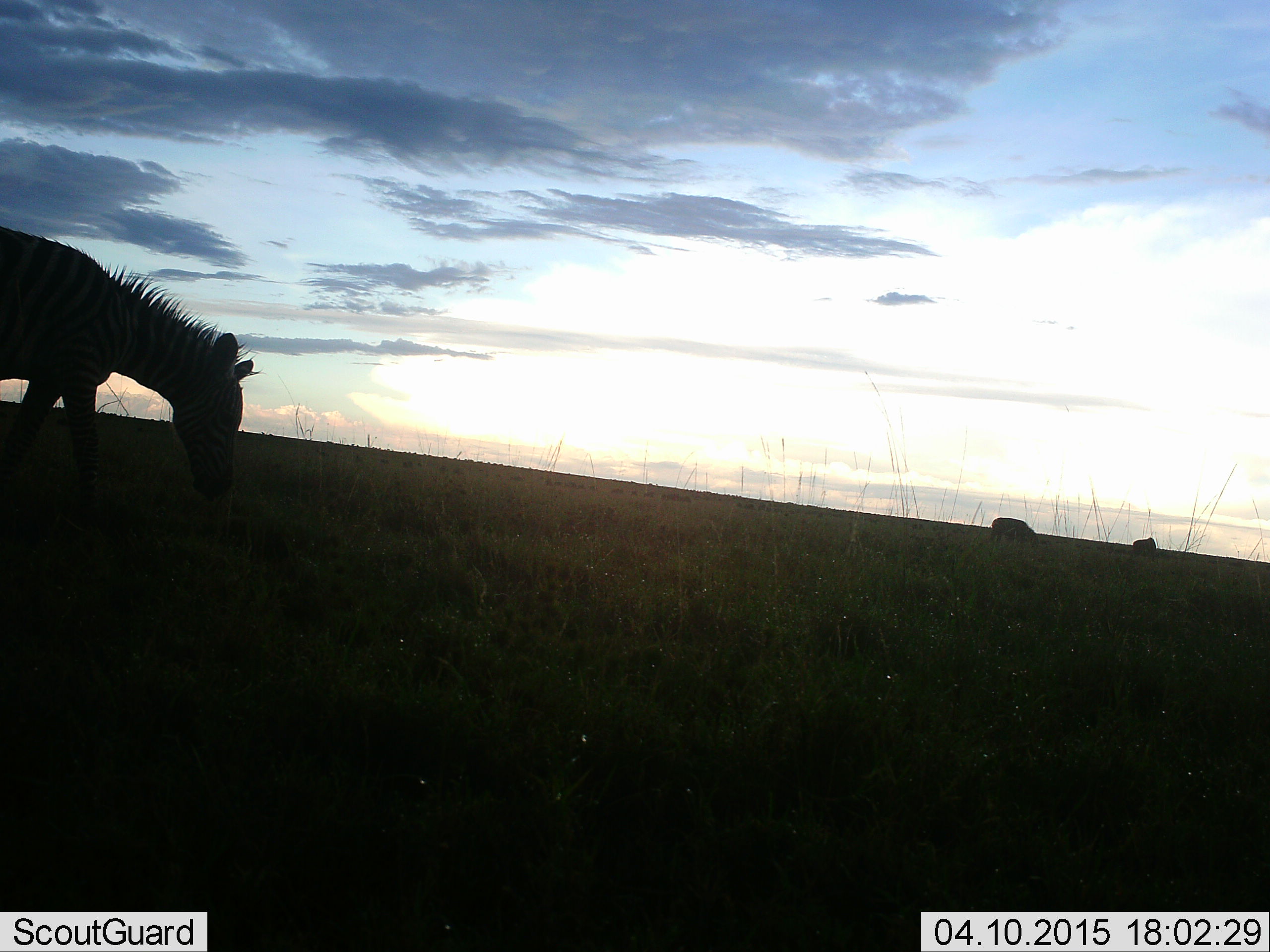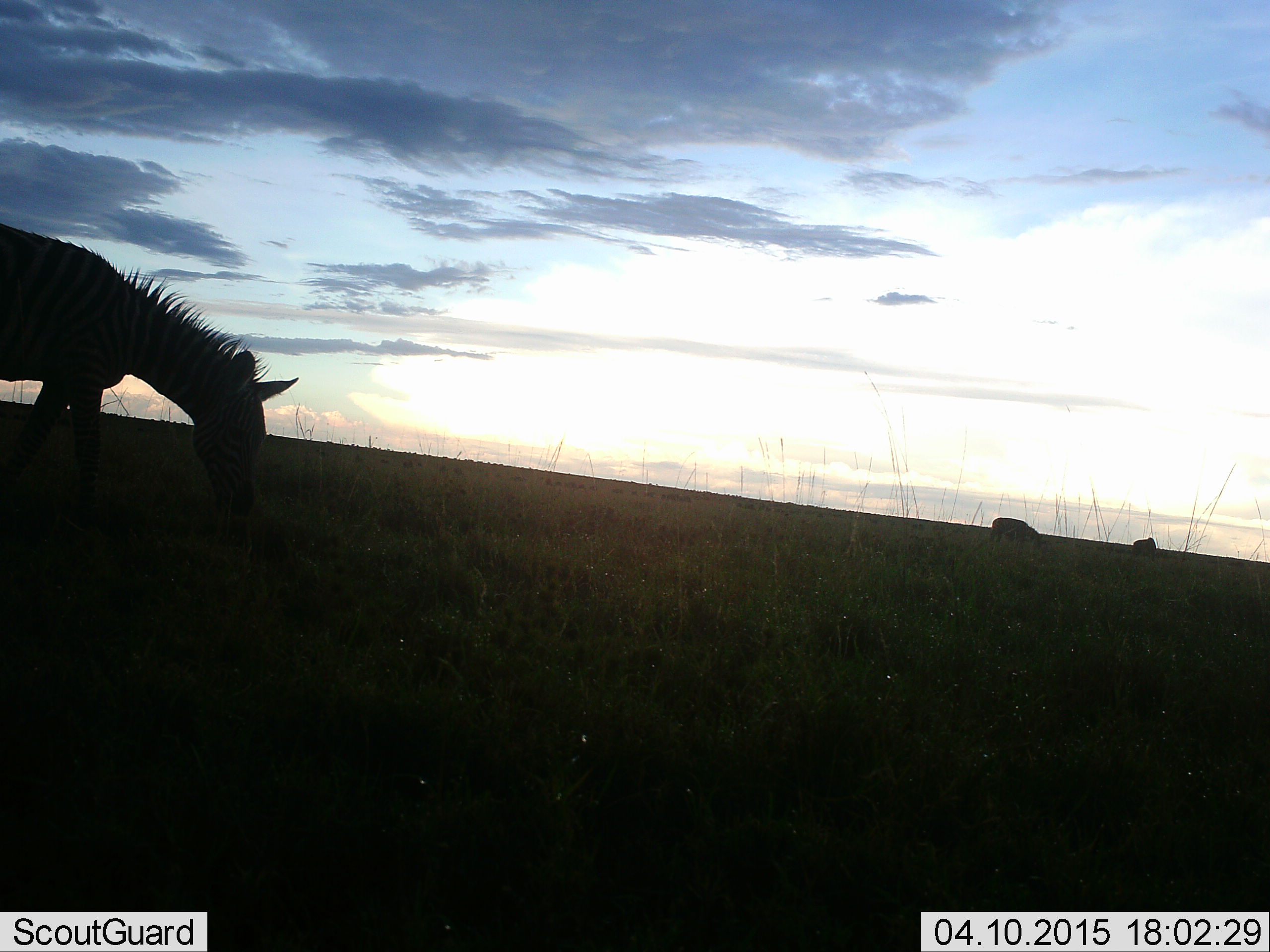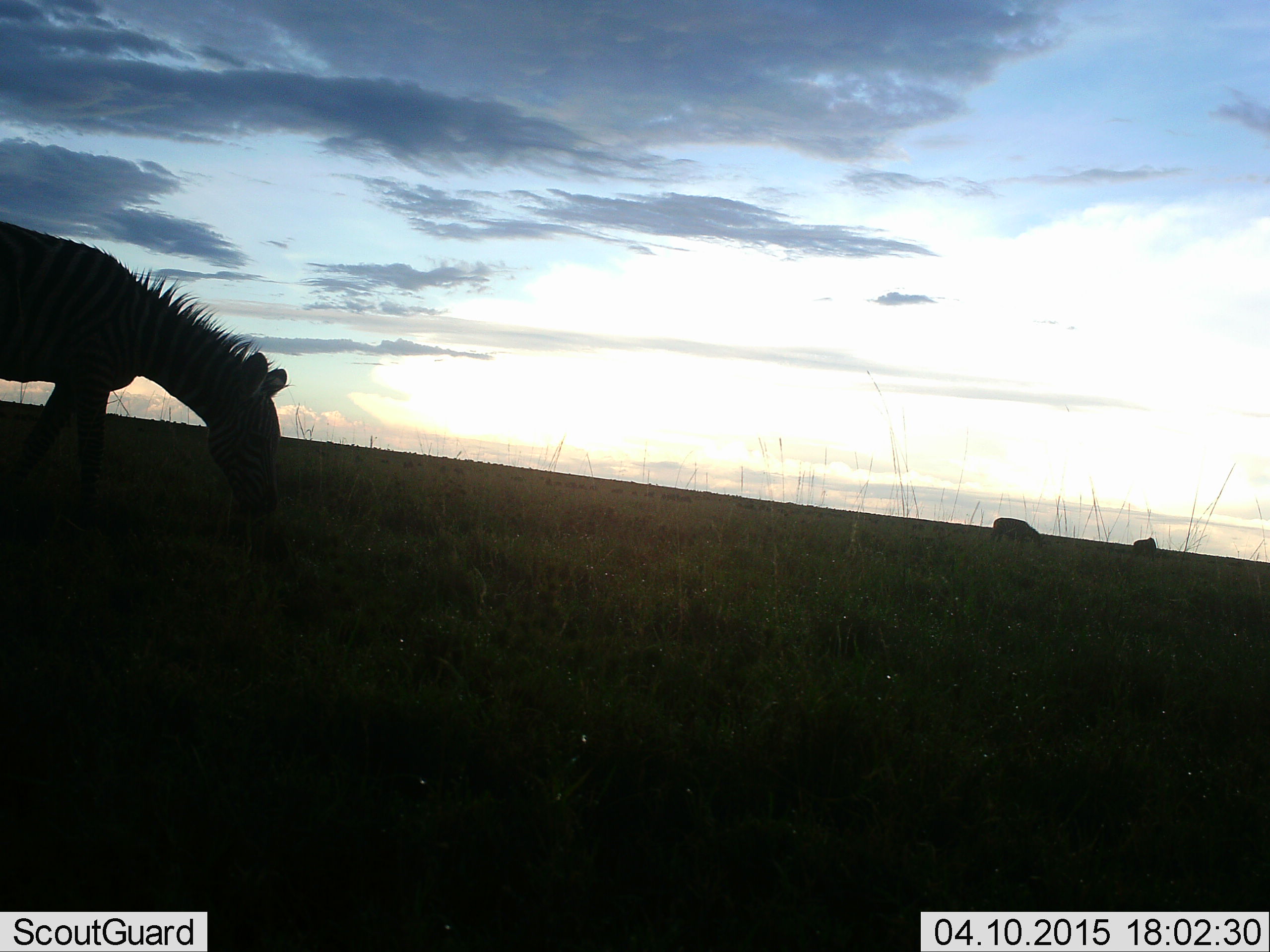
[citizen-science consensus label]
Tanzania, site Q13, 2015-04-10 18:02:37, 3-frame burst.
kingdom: Animalia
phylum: Chordata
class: Mammalia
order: Perissodactyla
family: Equidae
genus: Equus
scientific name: Equus quagga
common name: plains zebra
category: zebra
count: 3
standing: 20%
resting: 0%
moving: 20%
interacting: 0%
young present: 0%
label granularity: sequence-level